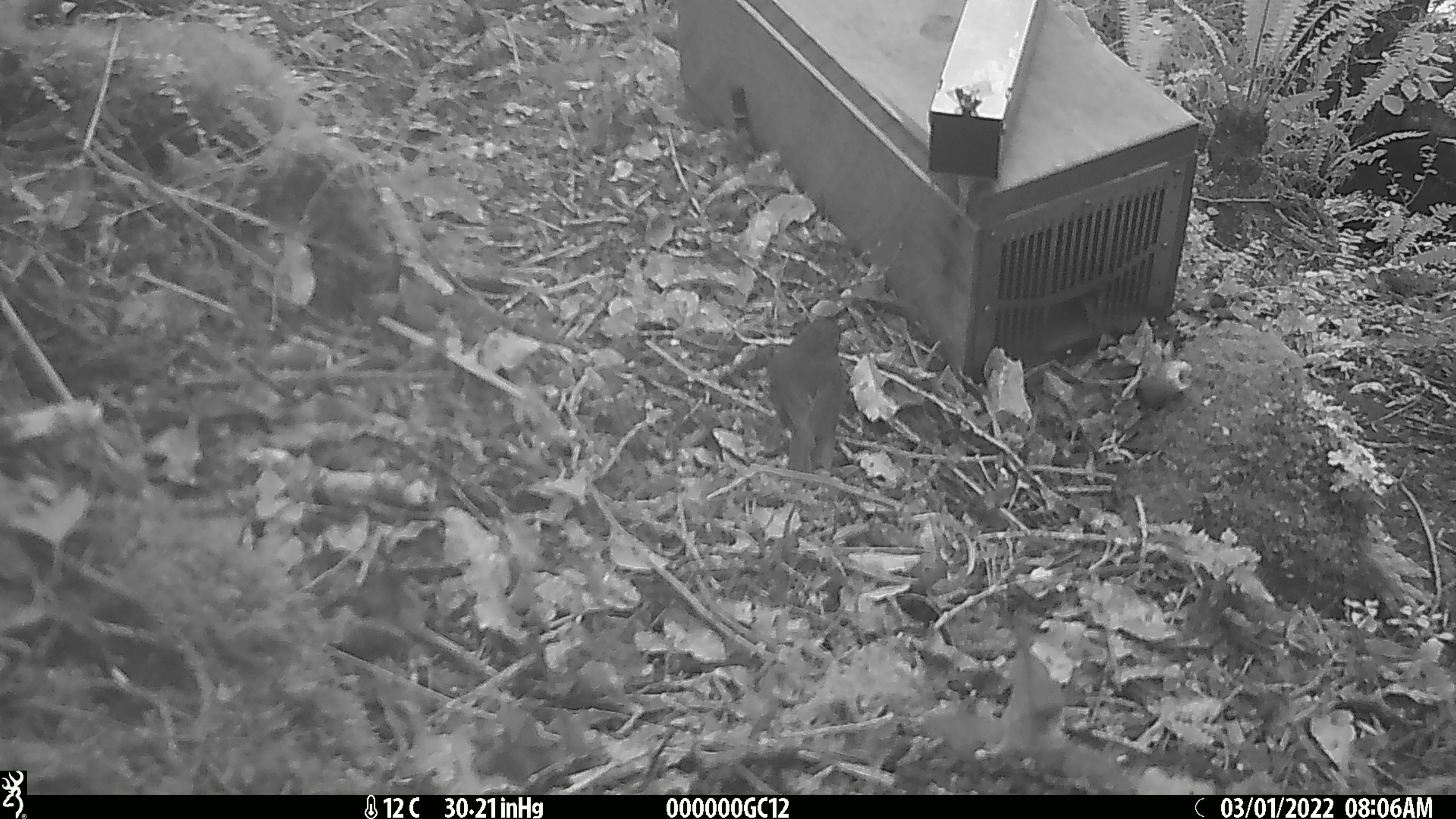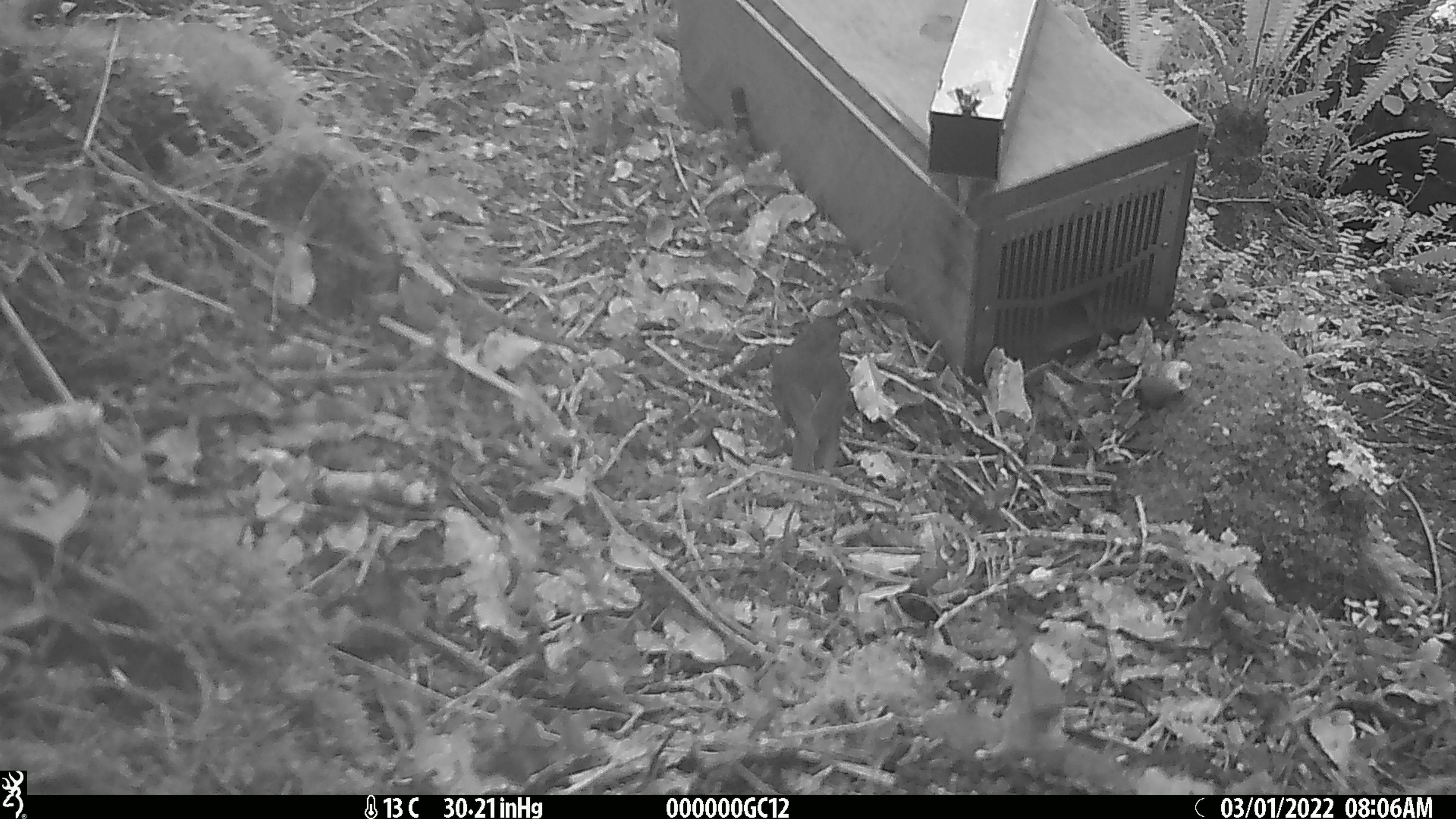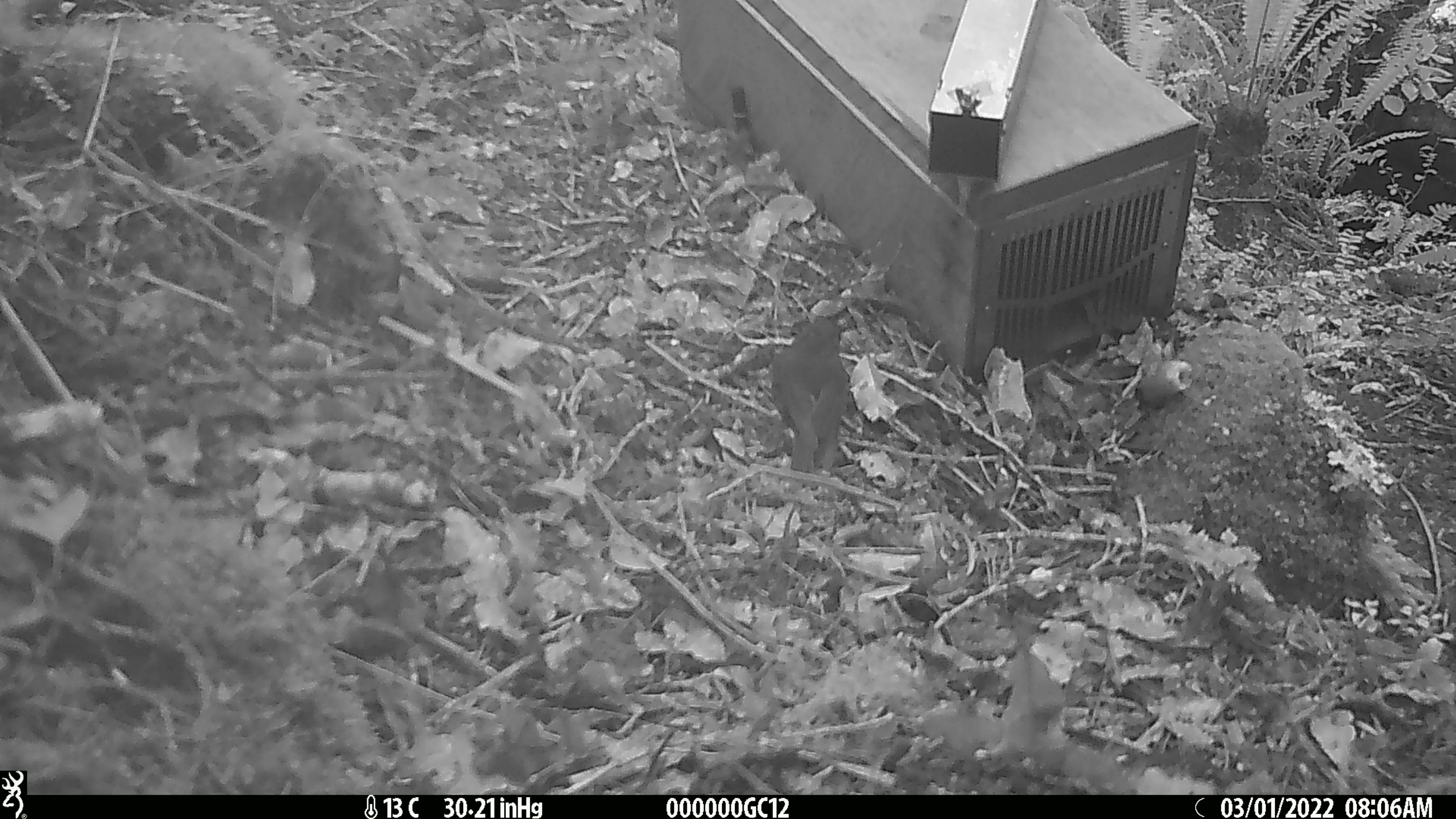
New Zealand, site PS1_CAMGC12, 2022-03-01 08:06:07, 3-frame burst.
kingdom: Animalia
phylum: Chordata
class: Aves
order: Passeriformes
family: Petroicidae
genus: Petroica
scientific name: Petroica australis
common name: new zealand robin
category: robin